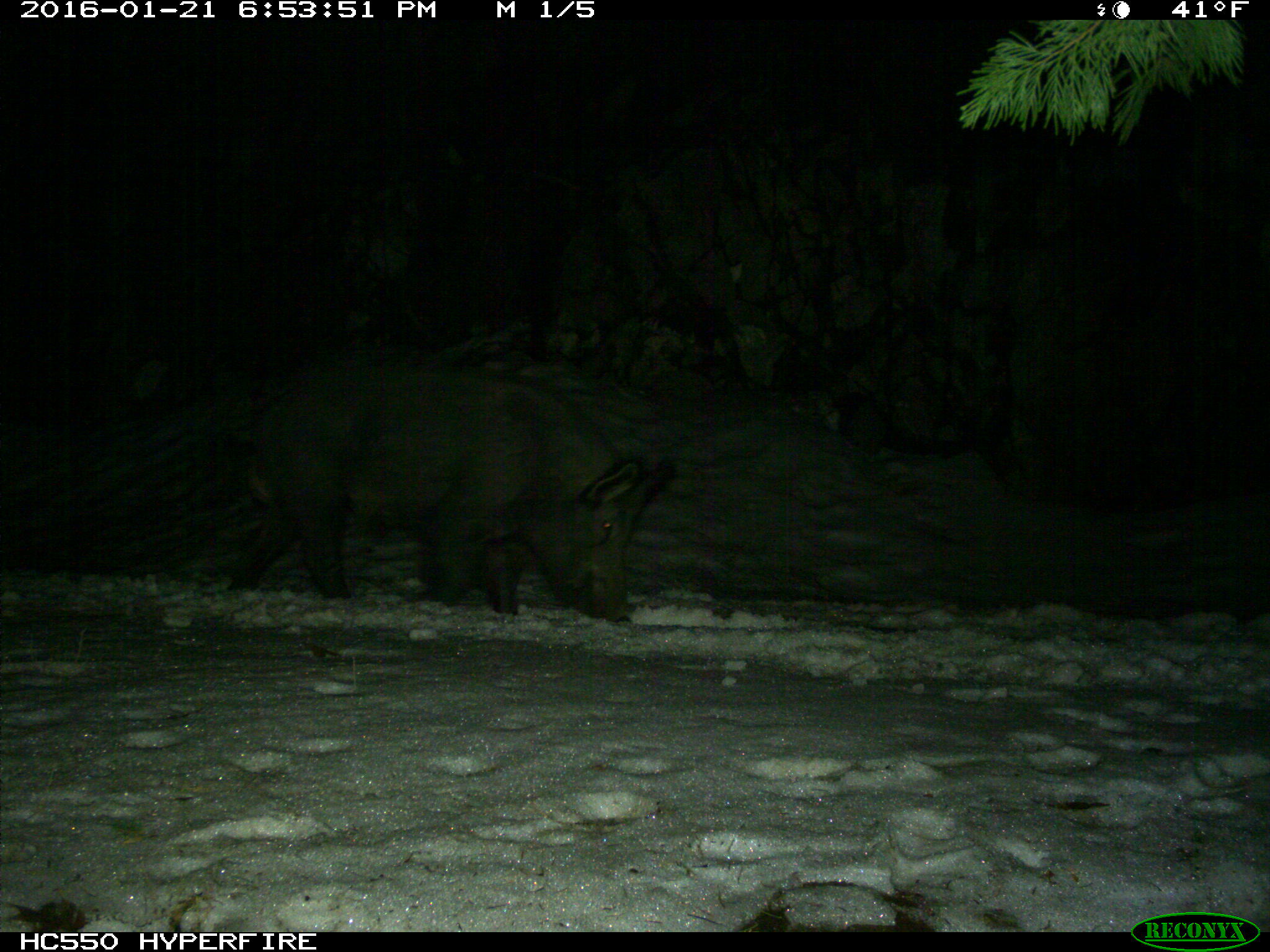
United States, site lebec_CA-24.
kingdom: Animalia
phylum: Chordata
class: Mammalia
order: Artiodactyla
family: Suidae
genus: Sus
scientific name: Sus scrofa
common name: wild boar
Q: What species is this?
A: Sus scrofa (wild boar).